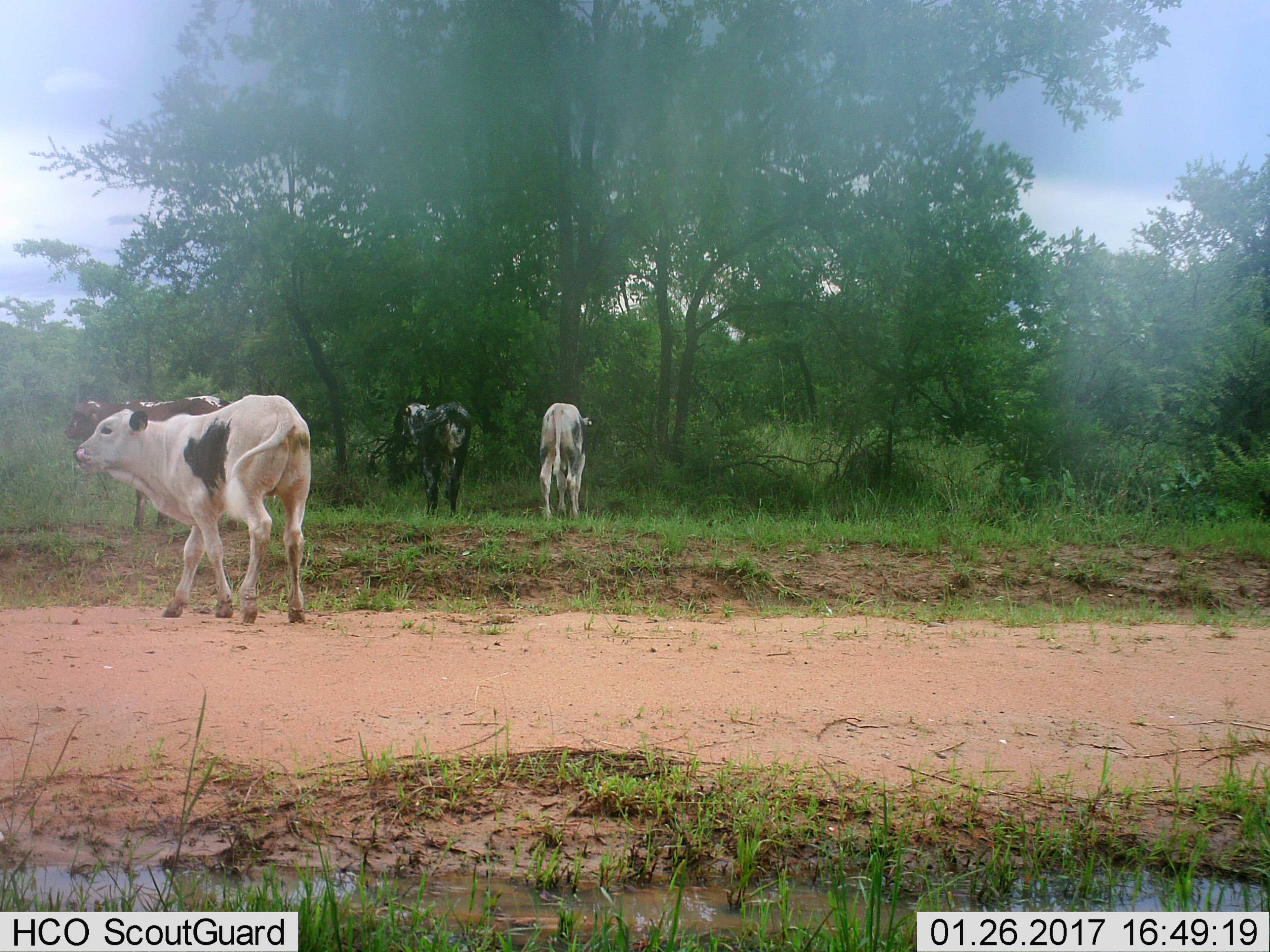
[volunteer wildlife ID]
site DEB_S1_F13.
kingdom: Animalia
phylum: Chordata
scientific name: Vertebrata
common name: domestic animal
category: domesticanimal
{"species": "domesticanimal (domestic animal) (Vertebrata)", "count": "4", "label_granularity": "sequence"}